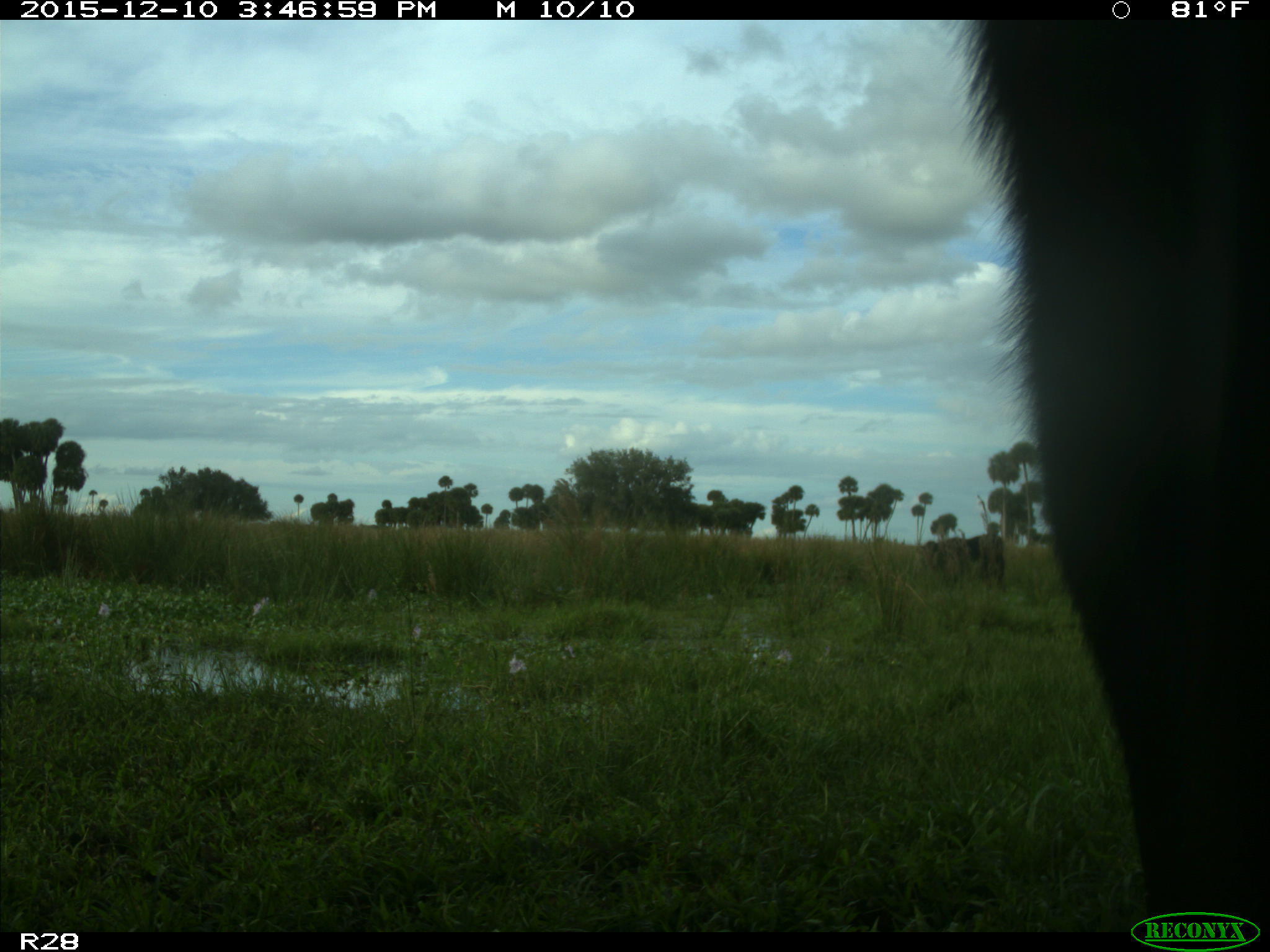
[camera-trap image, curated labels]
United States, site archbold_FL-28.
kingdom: Animalia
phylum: Chordata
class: Mammalia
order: Artiodactyla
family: Bovidae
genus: Bos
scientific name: Bos taurus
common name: domestic cow